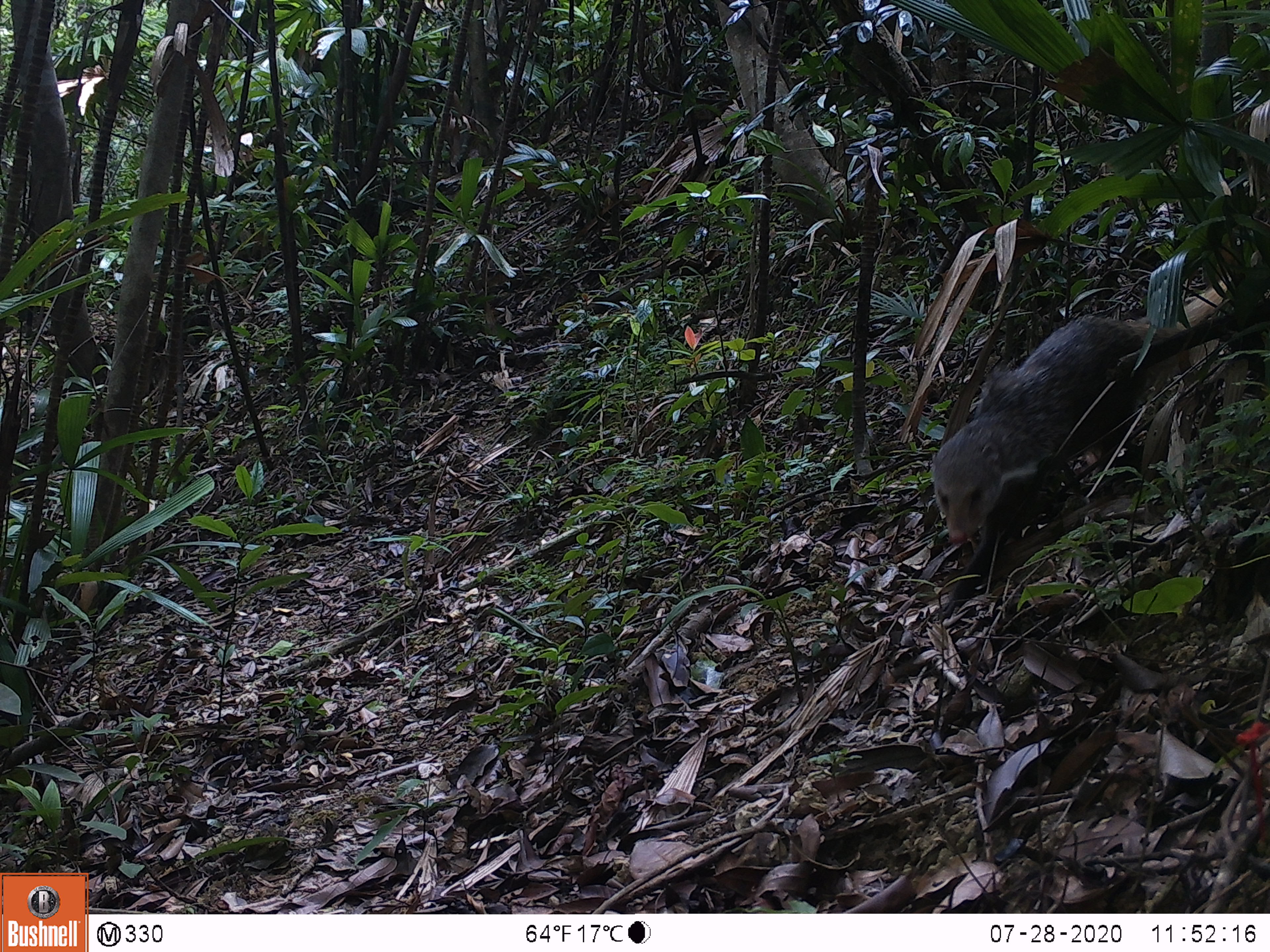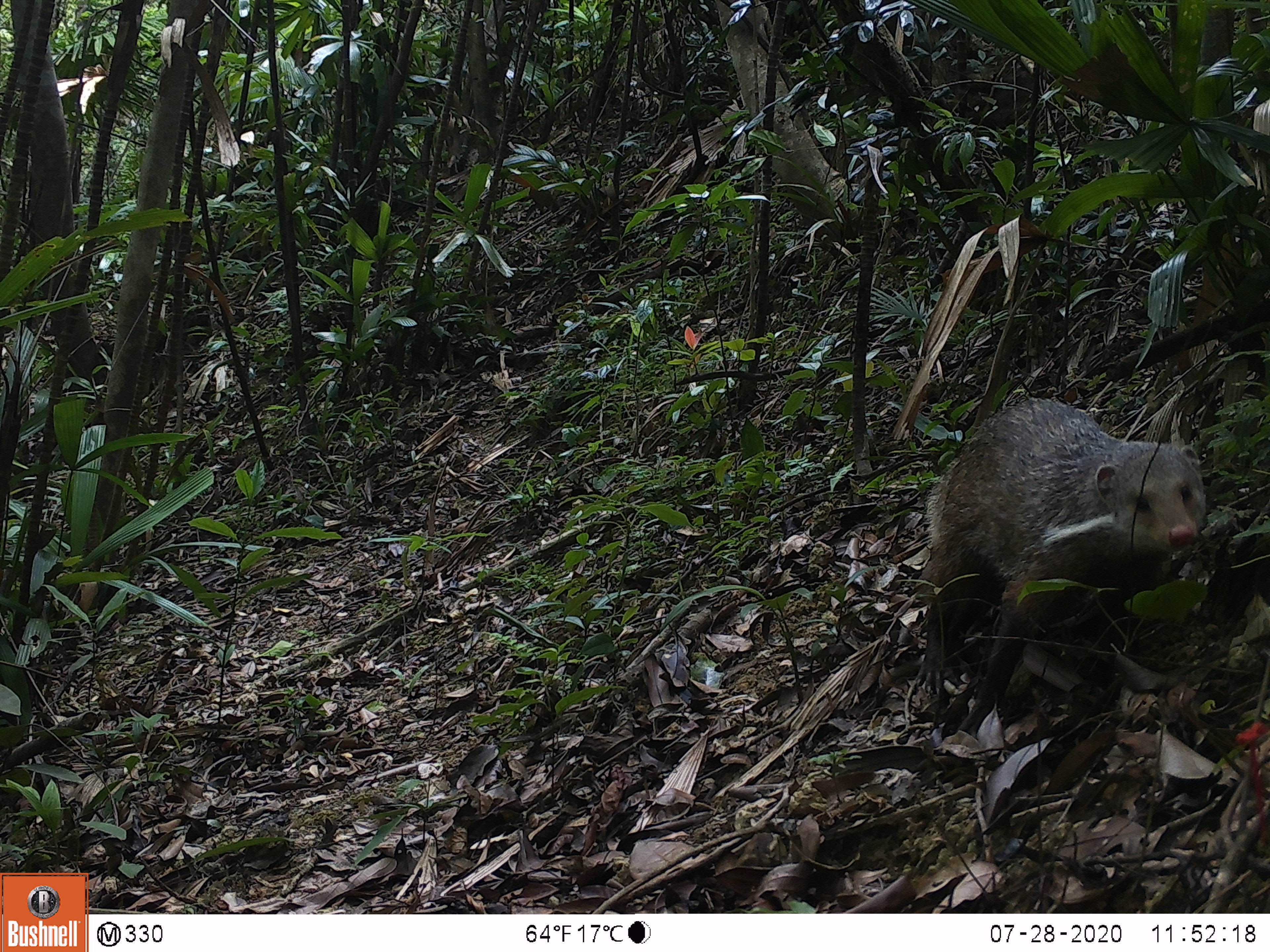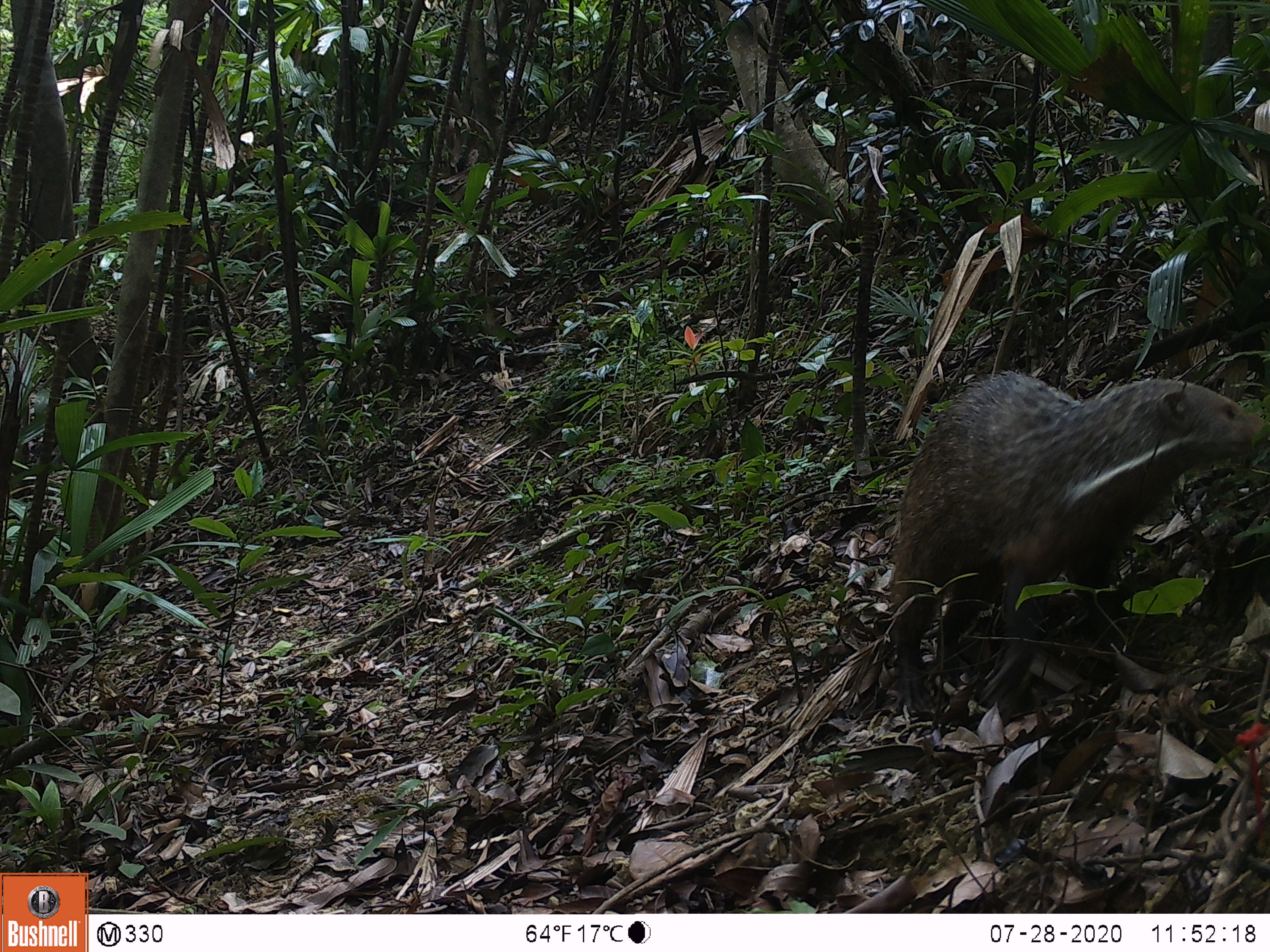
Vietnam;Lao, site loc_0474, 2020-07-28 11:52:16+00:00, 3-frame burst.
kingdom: Animalia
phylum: Chordata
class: Mammalia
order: Carnivora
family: Herpestidae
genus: Urva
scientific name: Urva urva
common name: crab-eating mongoose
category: crab eating mongoose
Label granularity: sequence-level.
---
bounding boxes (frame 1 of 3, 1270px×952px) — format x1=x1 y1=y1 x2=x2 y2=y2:
crab eating mongoose: x1=931 y1=273 x2=1233 y2=619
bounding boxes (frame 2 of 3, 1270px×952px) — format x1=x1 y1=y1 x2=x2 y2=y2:
crab eating mongoose: x1=913 y1=396 x2=1207 y2=742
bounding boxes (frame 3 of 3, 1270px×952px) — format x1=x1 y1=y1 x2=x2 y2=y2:
crab eating mongoose: x1=886 y1=370 x2=1270 y2=724